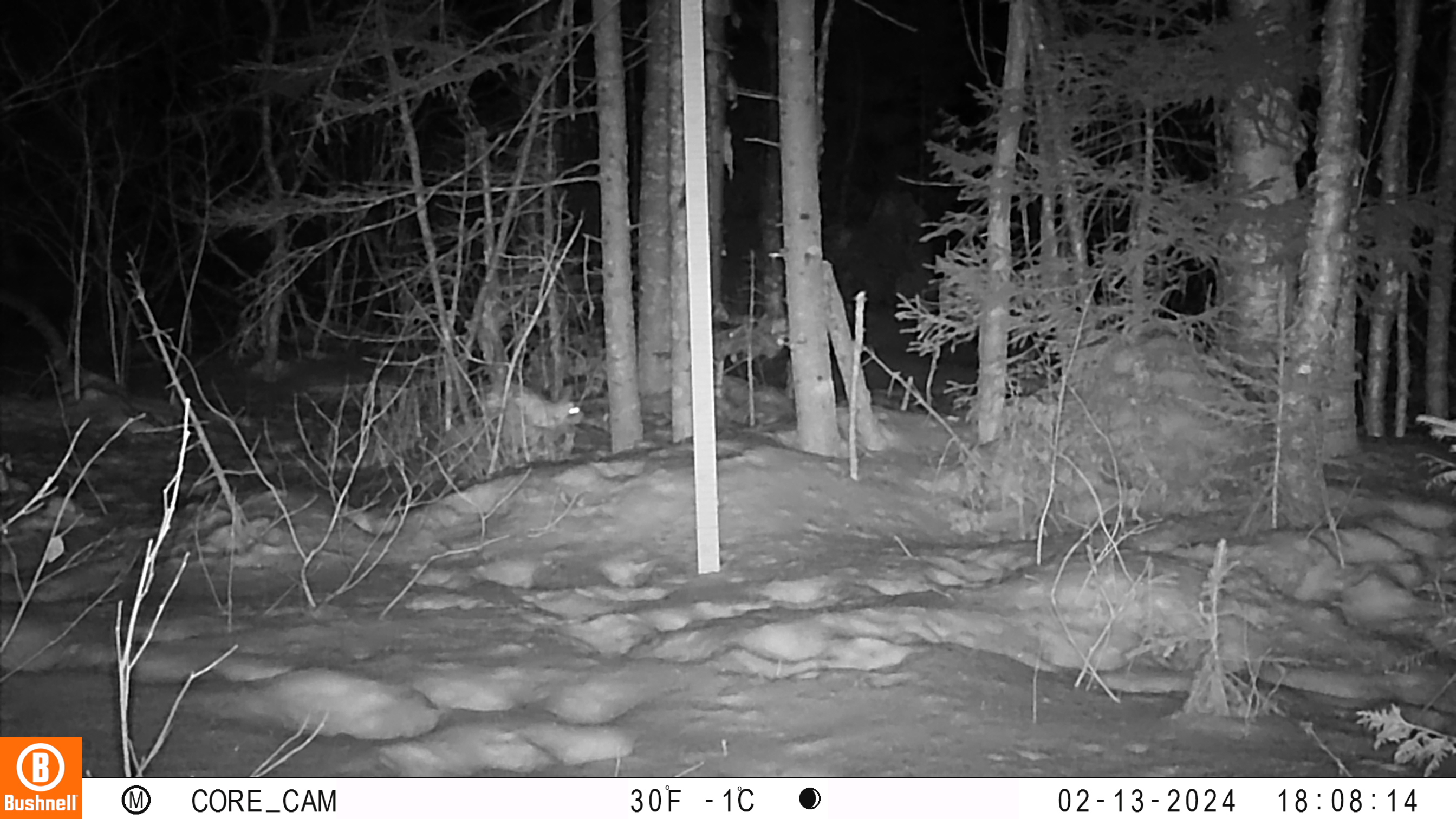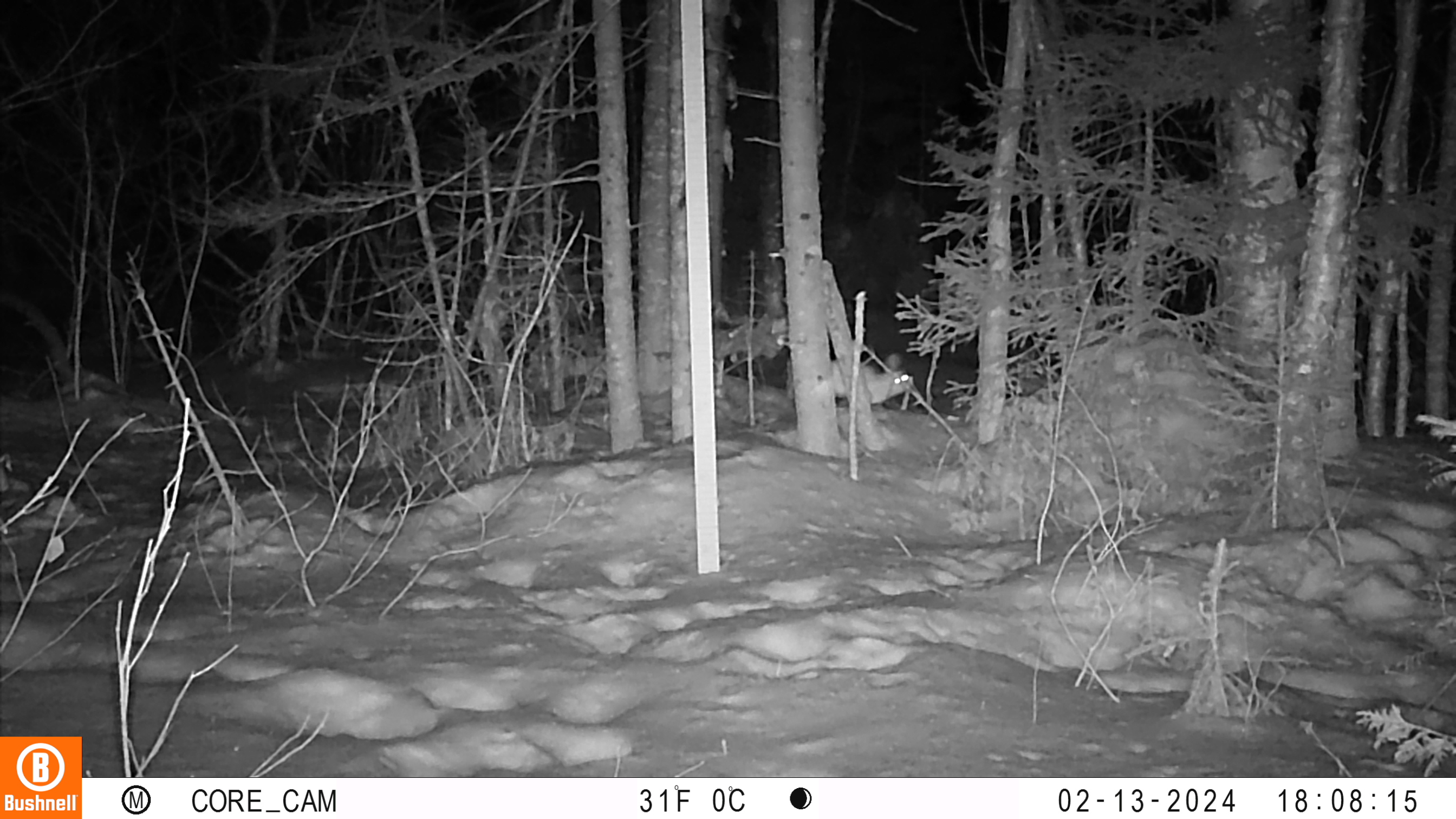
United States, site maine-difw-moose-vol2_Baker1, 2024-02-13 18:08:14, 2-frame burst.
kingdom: Animalia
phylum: Chordata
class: Mammalia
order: Lagomorpha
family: Leporidae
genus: Lepus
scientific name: Lepus americanus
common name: snowshoe hare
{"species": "snowshoe hare (Lepus americanus)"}